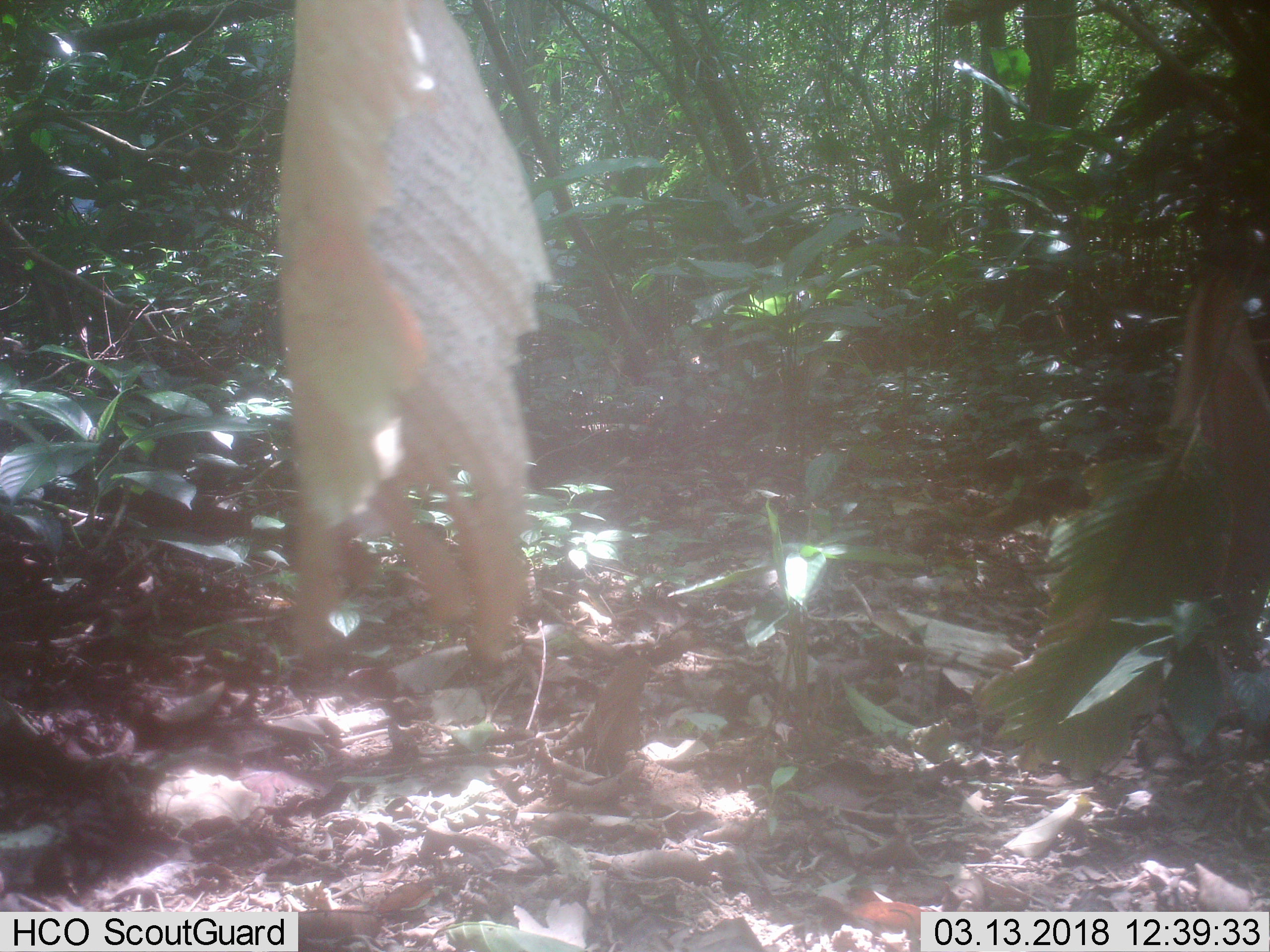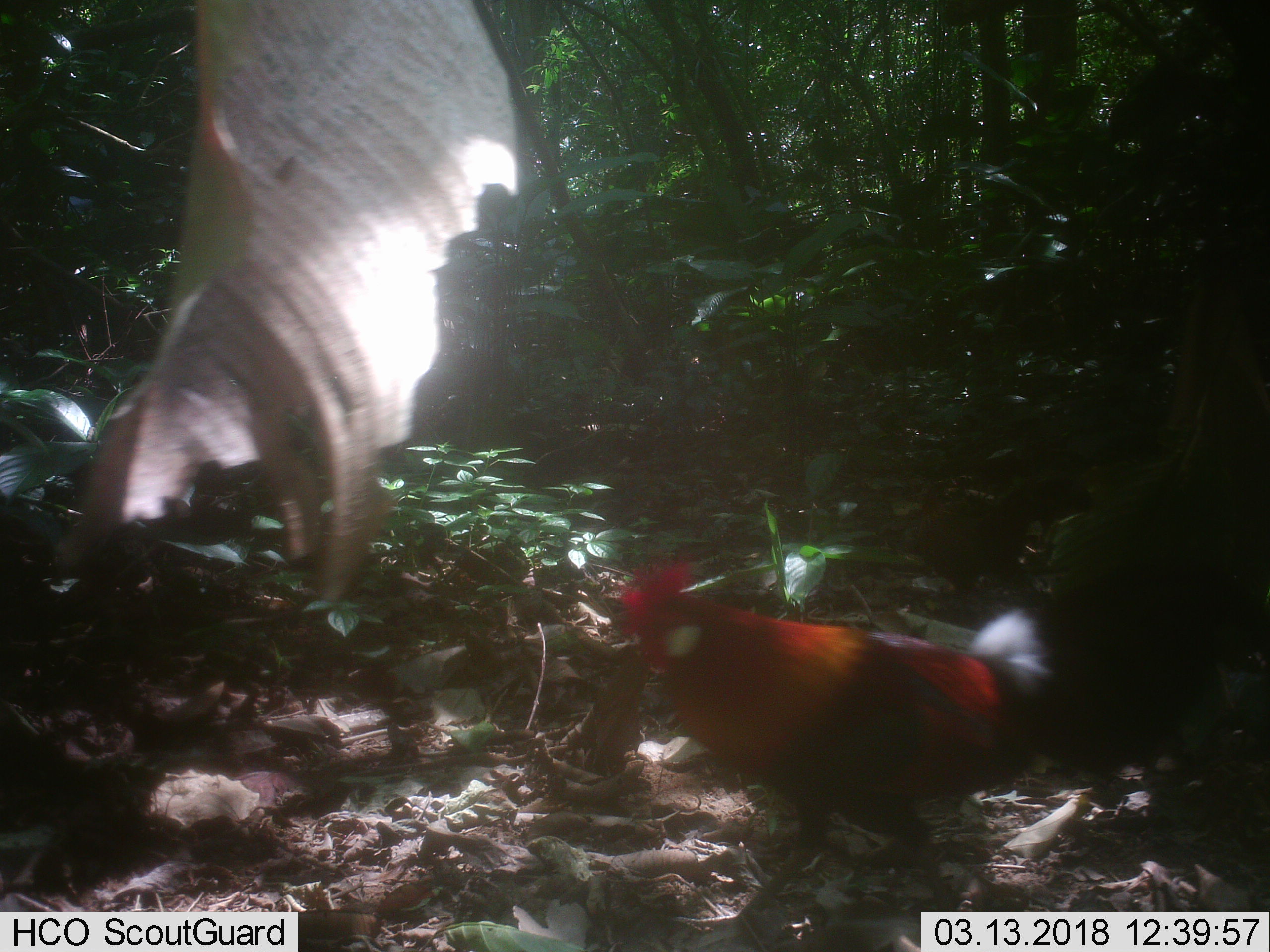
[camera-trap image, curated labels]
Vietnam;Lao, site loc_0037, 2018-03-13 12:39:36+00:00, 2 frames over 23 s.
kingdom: Animalia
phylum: Chordata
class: Aves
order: Galliformes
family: Phasianidae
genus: Gallus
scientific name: Gallus gallus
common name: red junglefowl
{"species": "red junglefowl (Gallus gallus)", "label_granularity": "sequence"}